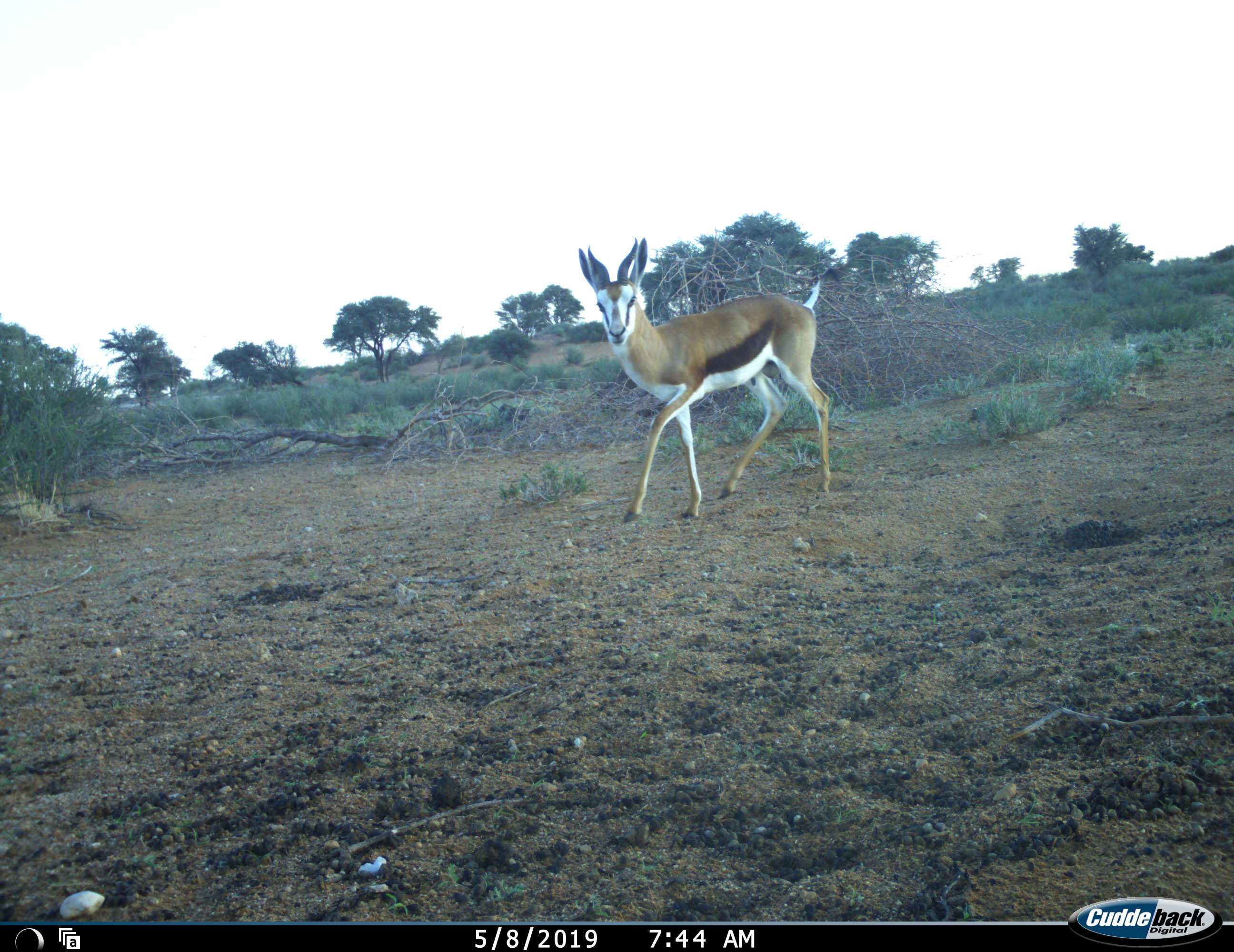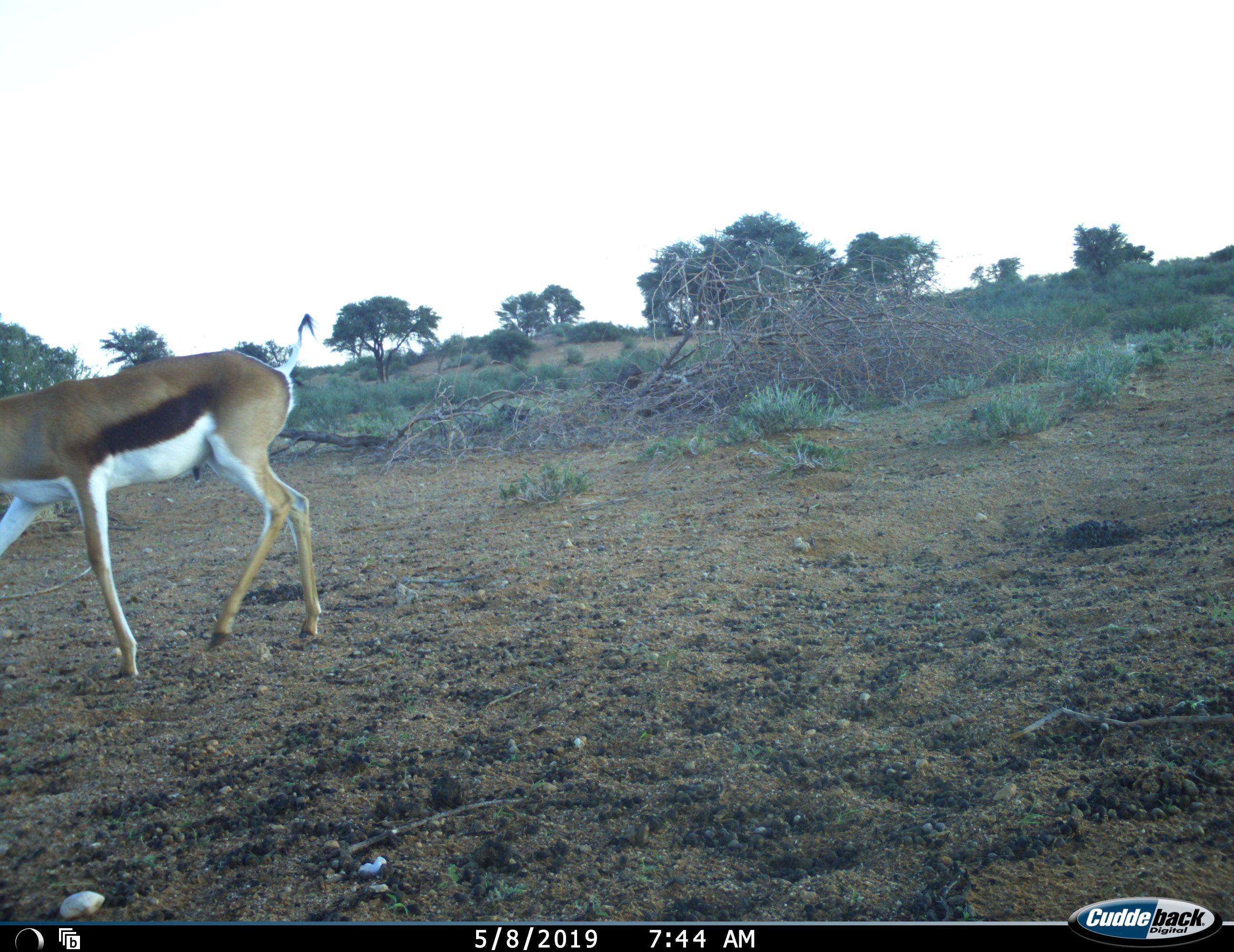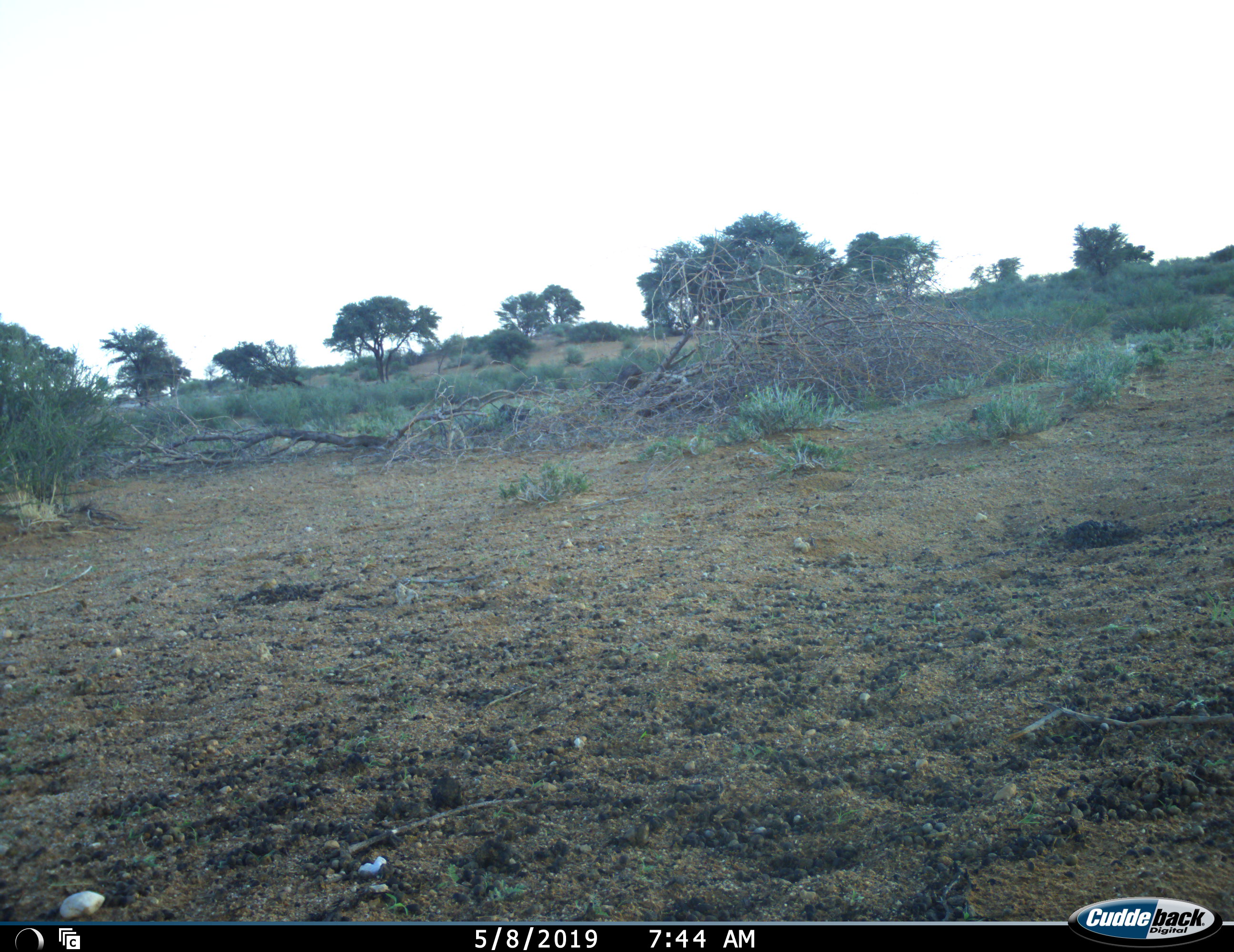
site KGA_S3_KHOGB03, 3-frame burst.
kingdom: Animalia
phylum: Chordata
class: Mammalia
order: Artiodactyla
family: Bovidae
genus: Antidorcas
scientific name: Antidorcas marsupialis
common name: springbok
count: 1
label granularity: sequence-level